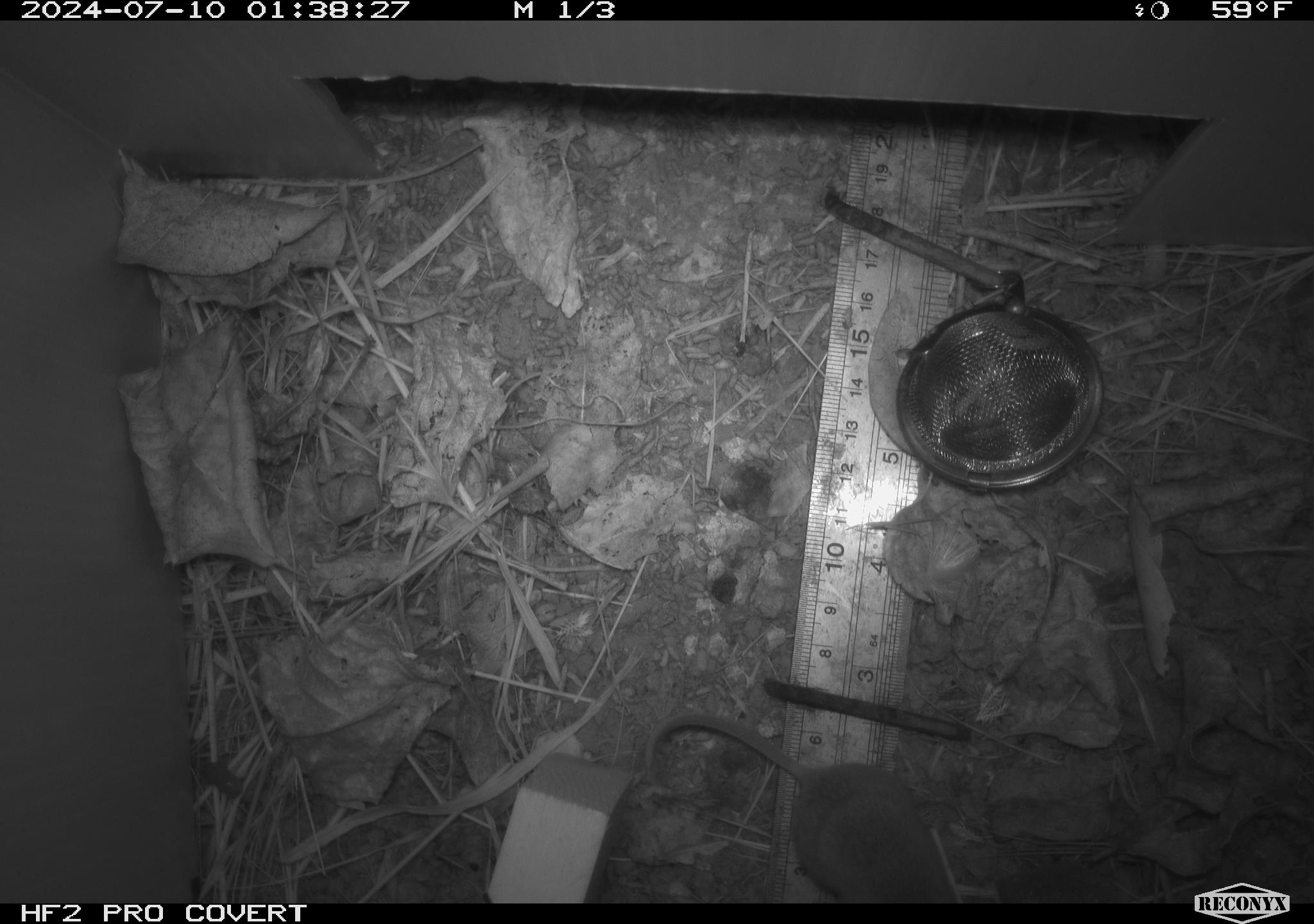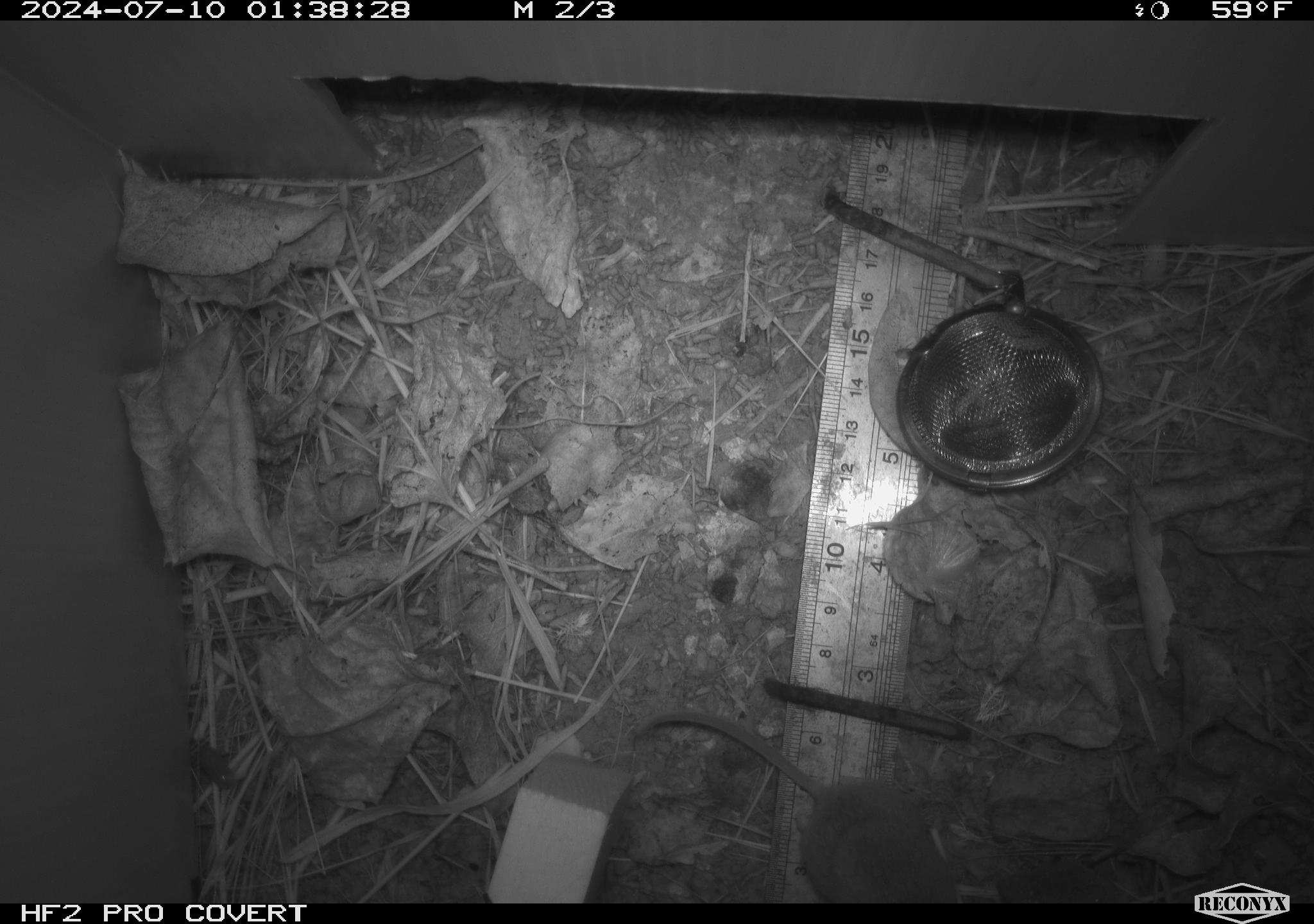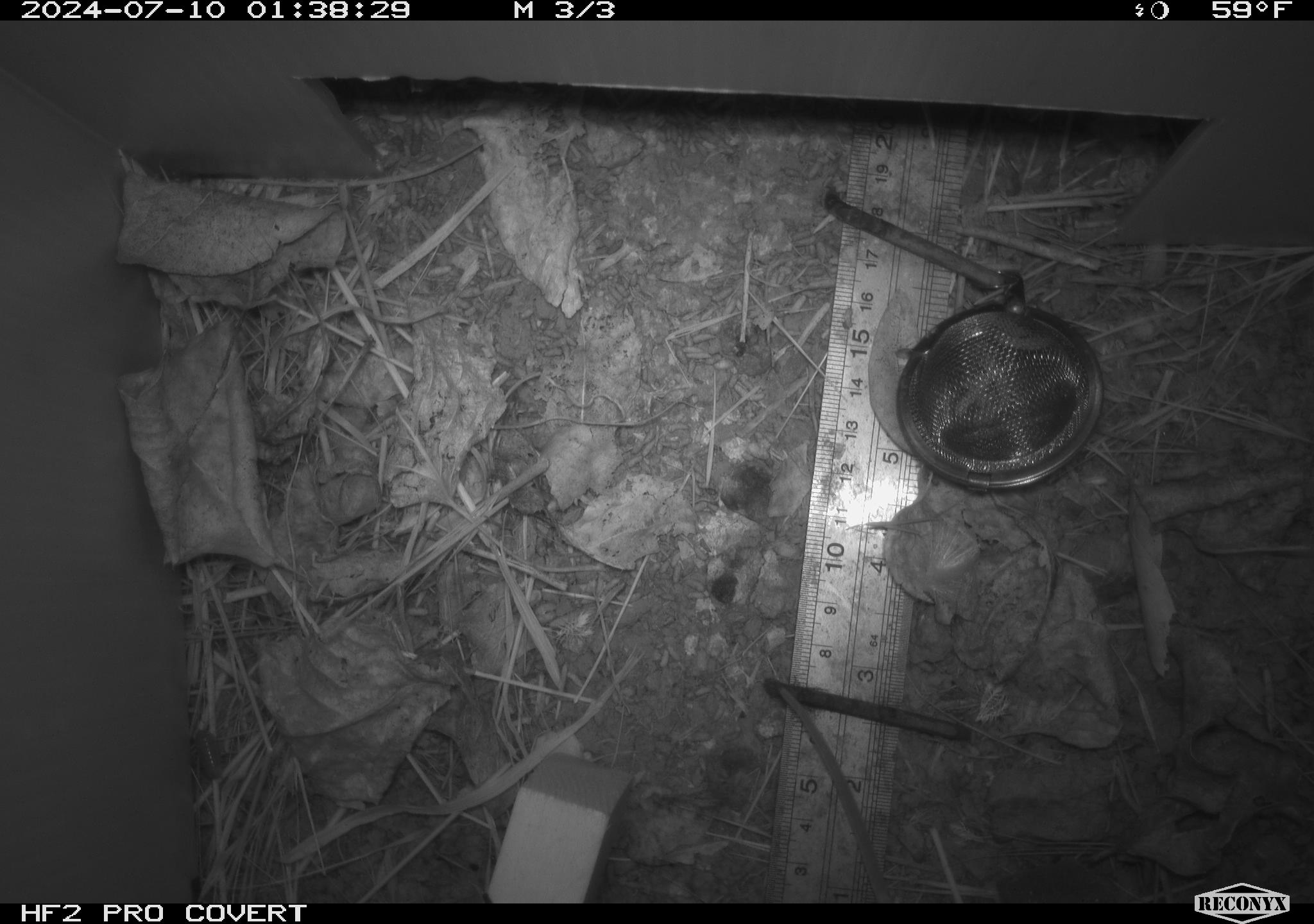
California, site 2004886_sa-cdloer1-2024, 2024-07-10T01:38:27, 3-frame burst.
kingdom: Animalia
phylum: Chordata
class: Mammalia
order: Rodentia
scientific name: Rodentia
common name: mouse species